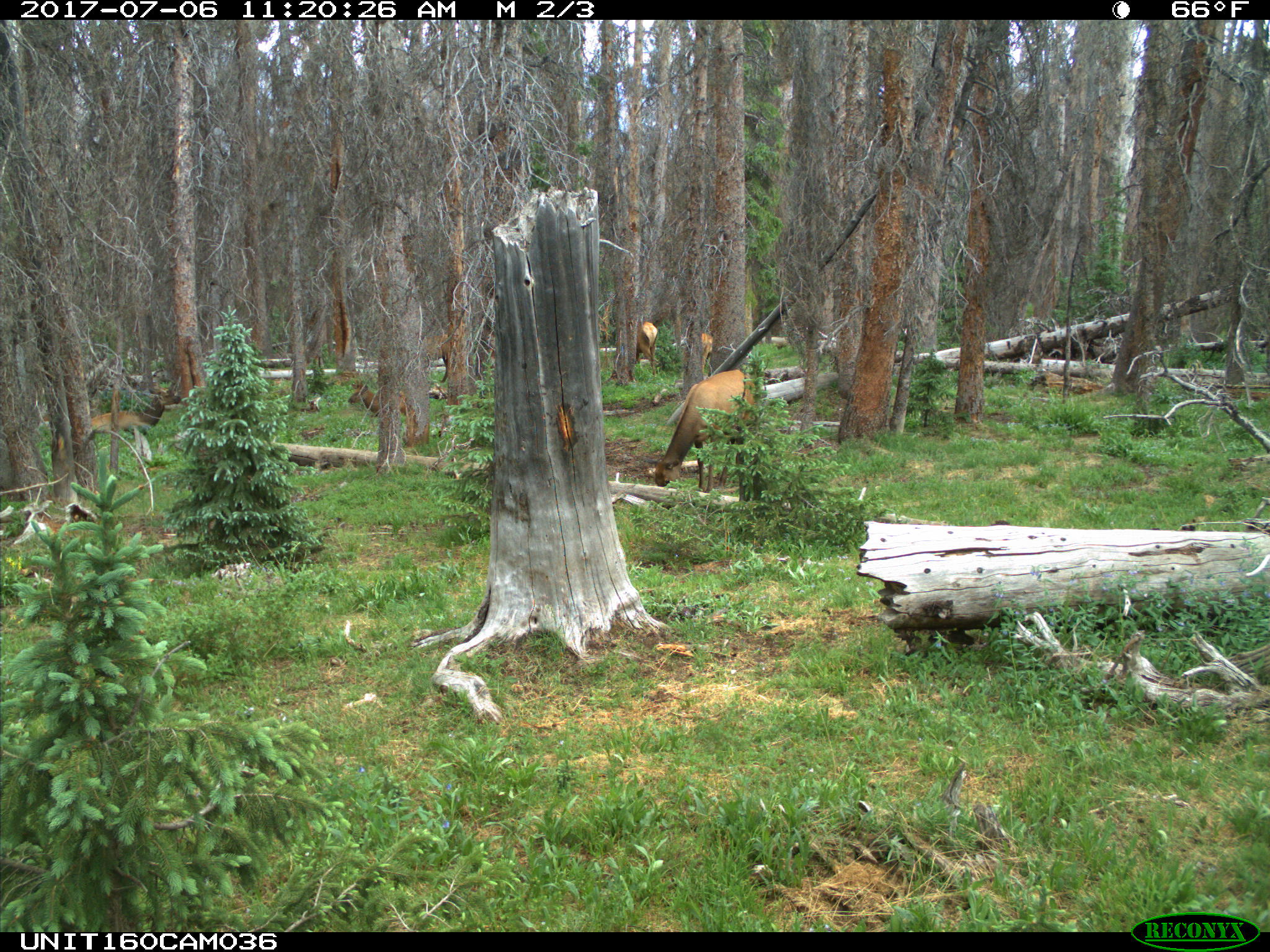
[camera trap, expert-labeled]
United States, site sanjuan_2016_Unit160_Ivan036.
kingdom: Animalia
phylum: Chordata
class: Mammalia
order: Artiodactyla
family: Cervidae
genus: Cervus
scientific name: Cervus elaphus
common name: red deer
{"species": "Cervus elaphus (red deer)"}